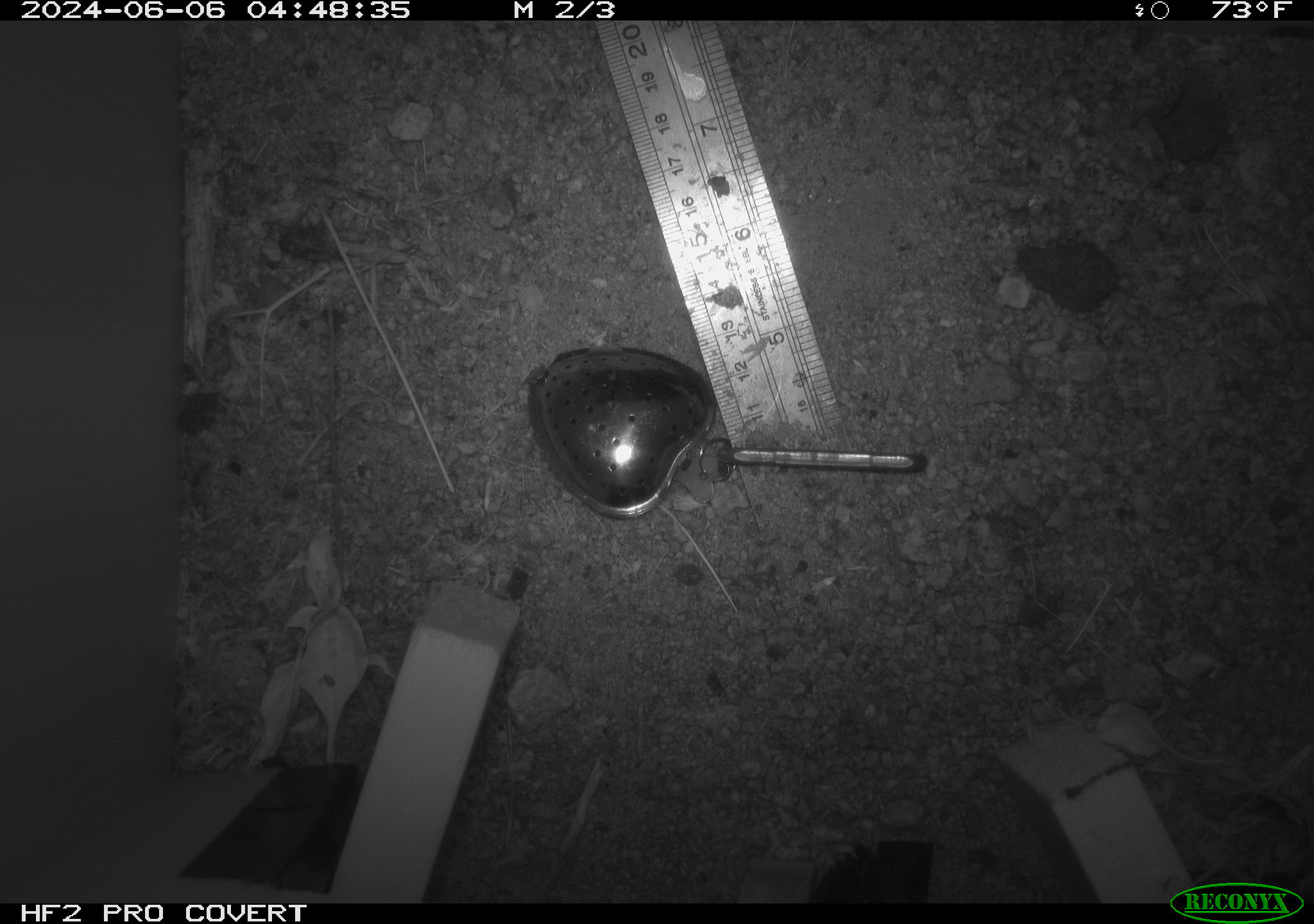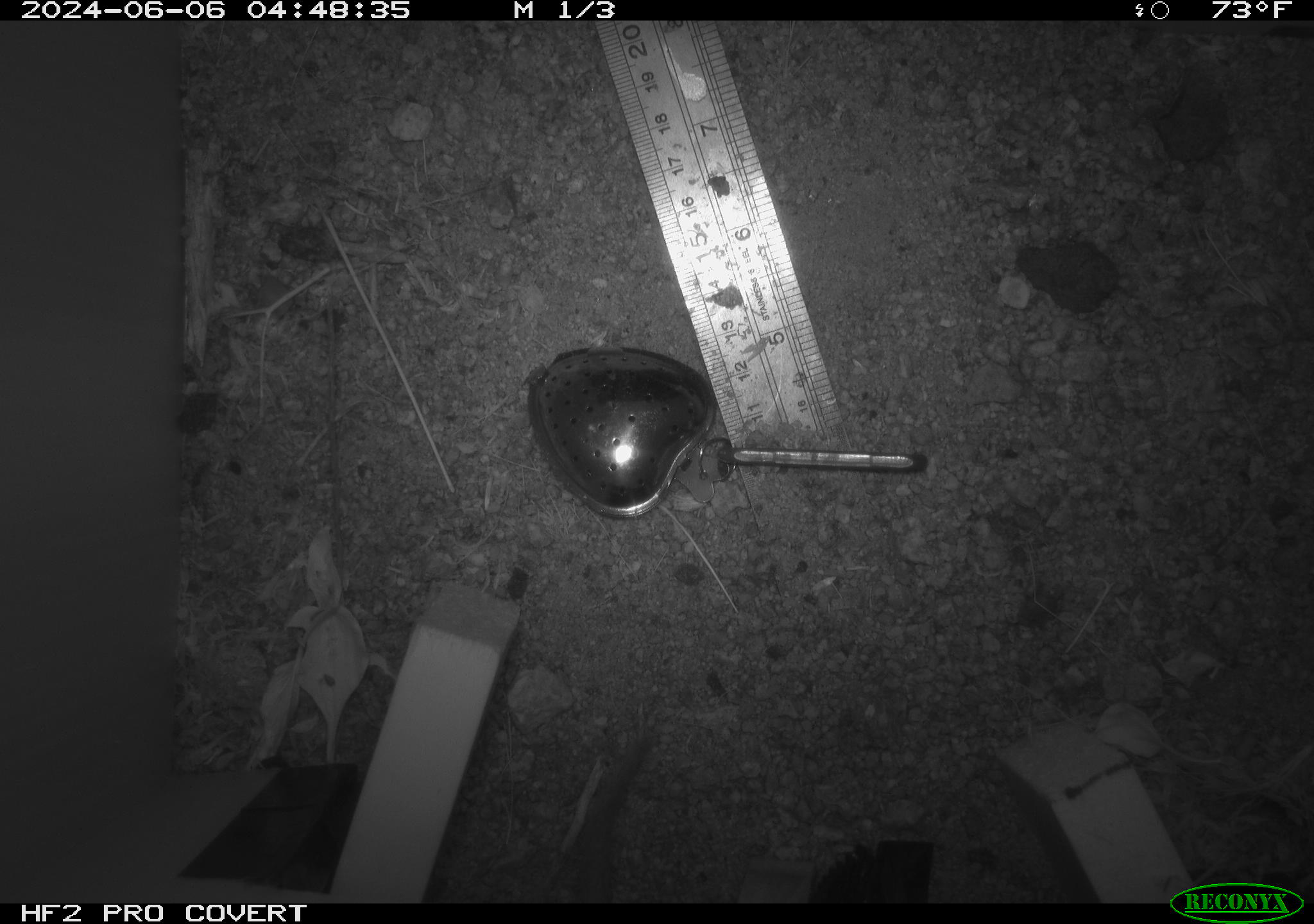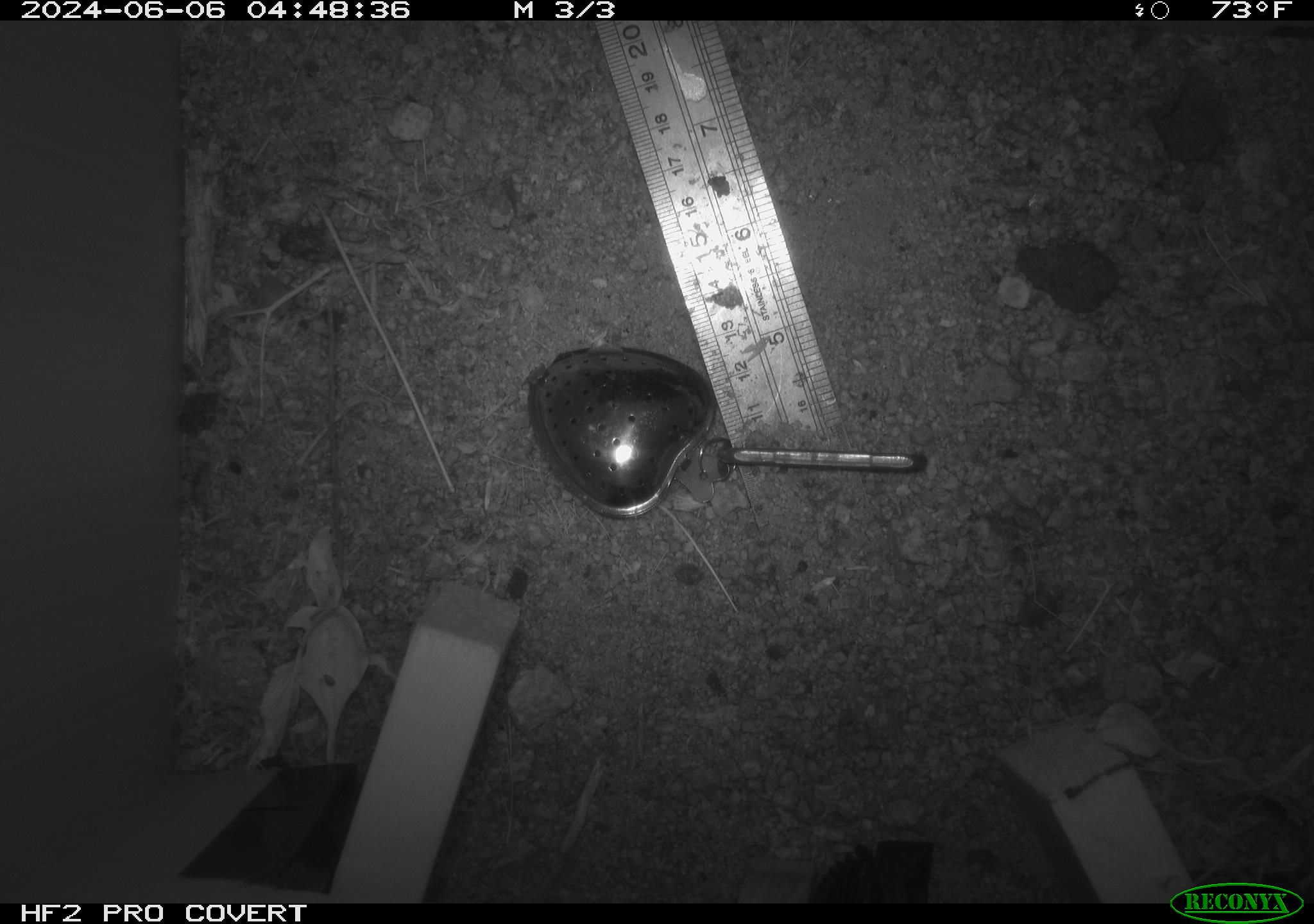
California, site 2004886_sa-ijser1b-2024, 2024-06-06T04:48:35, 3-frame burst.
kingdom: Animalia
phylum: Chordata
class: Mammalia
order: Rodentia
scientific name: Rodentia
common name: woodrat or rat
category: woodrat or rat species